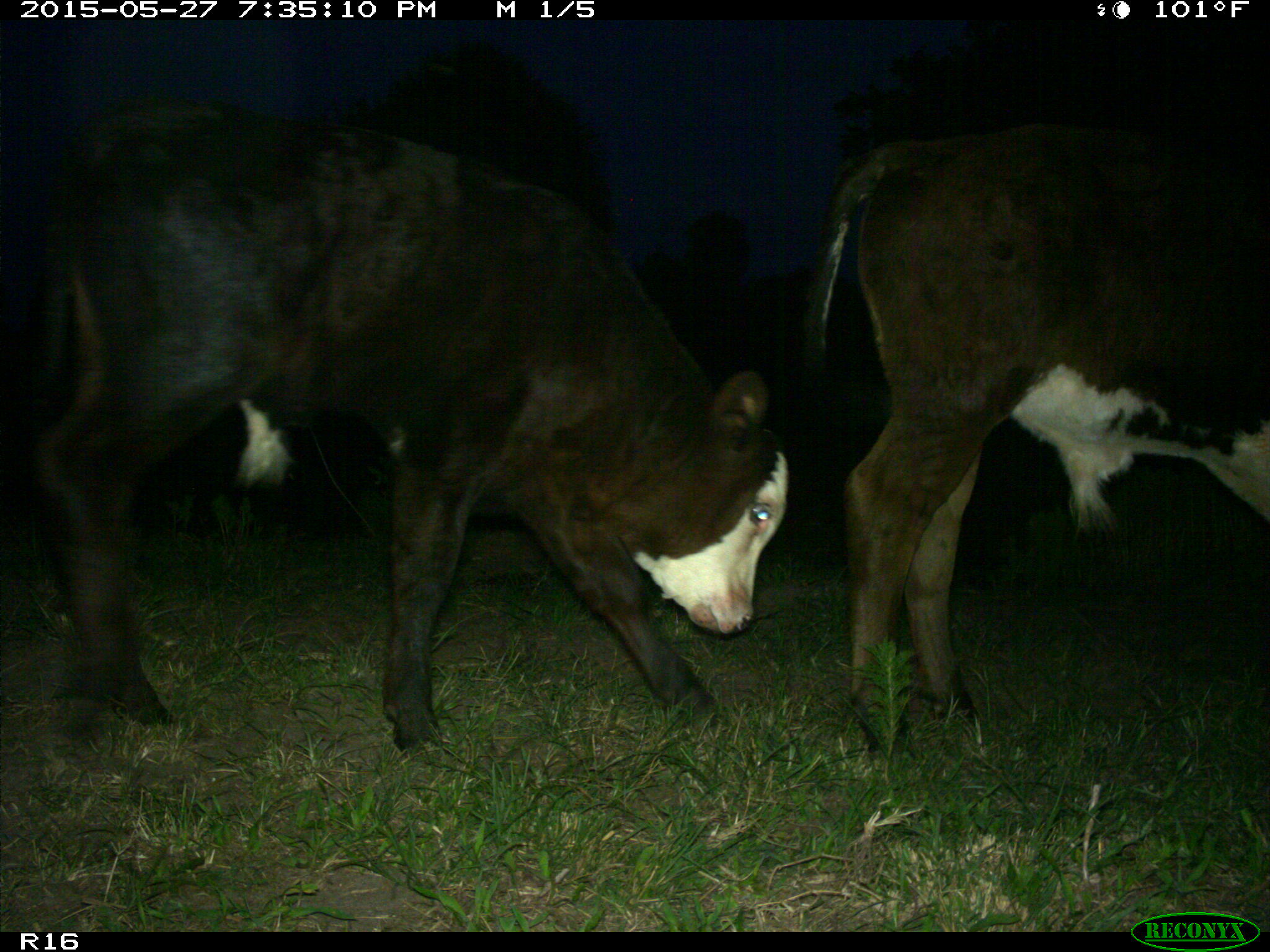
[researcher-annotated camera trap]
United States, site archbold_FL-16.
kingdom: Animalia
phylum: Chordata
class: Mammalia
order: Artiodactyla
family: Bovidae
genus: Bos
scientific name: Bos taurus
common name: domestic cow